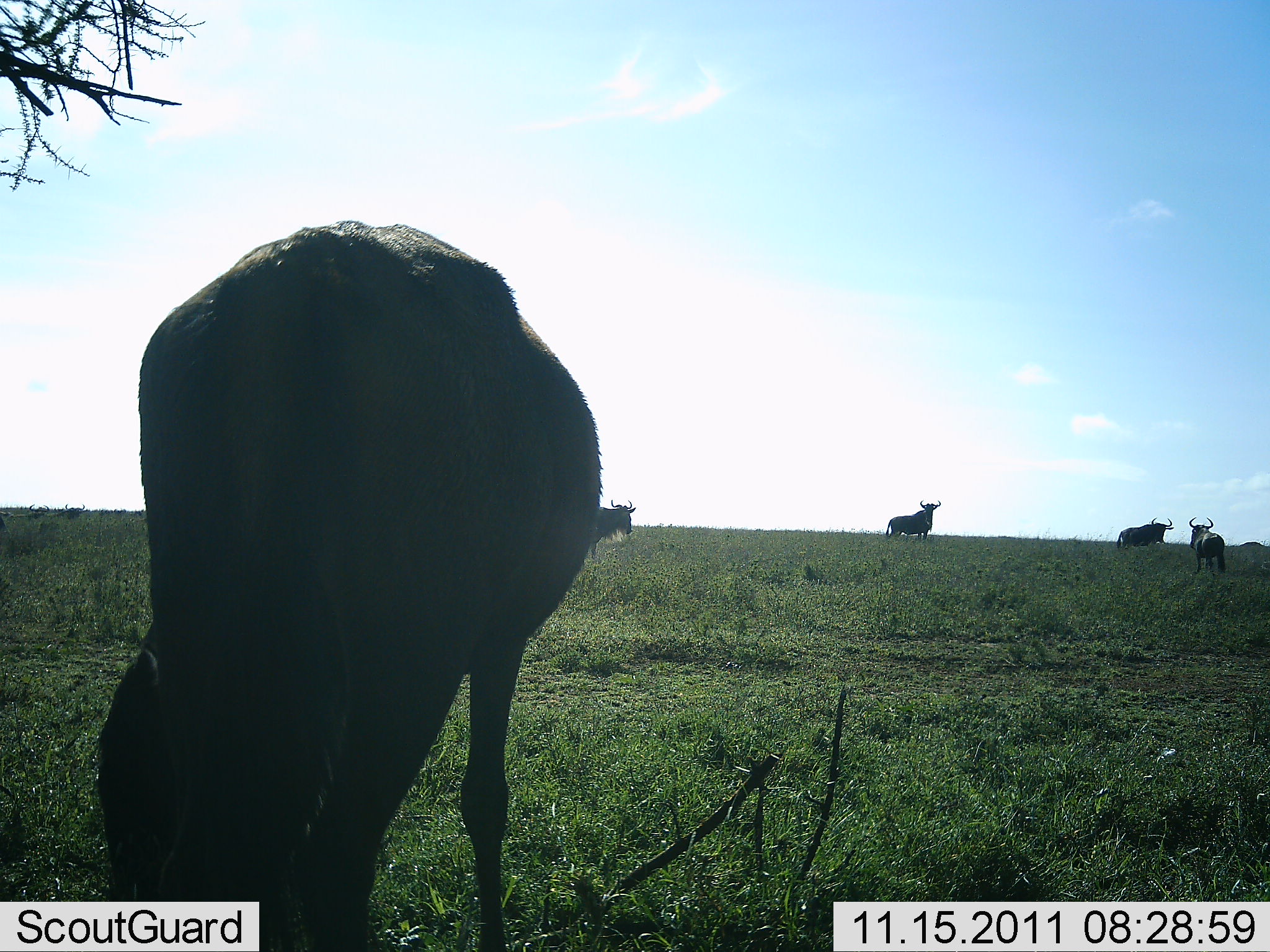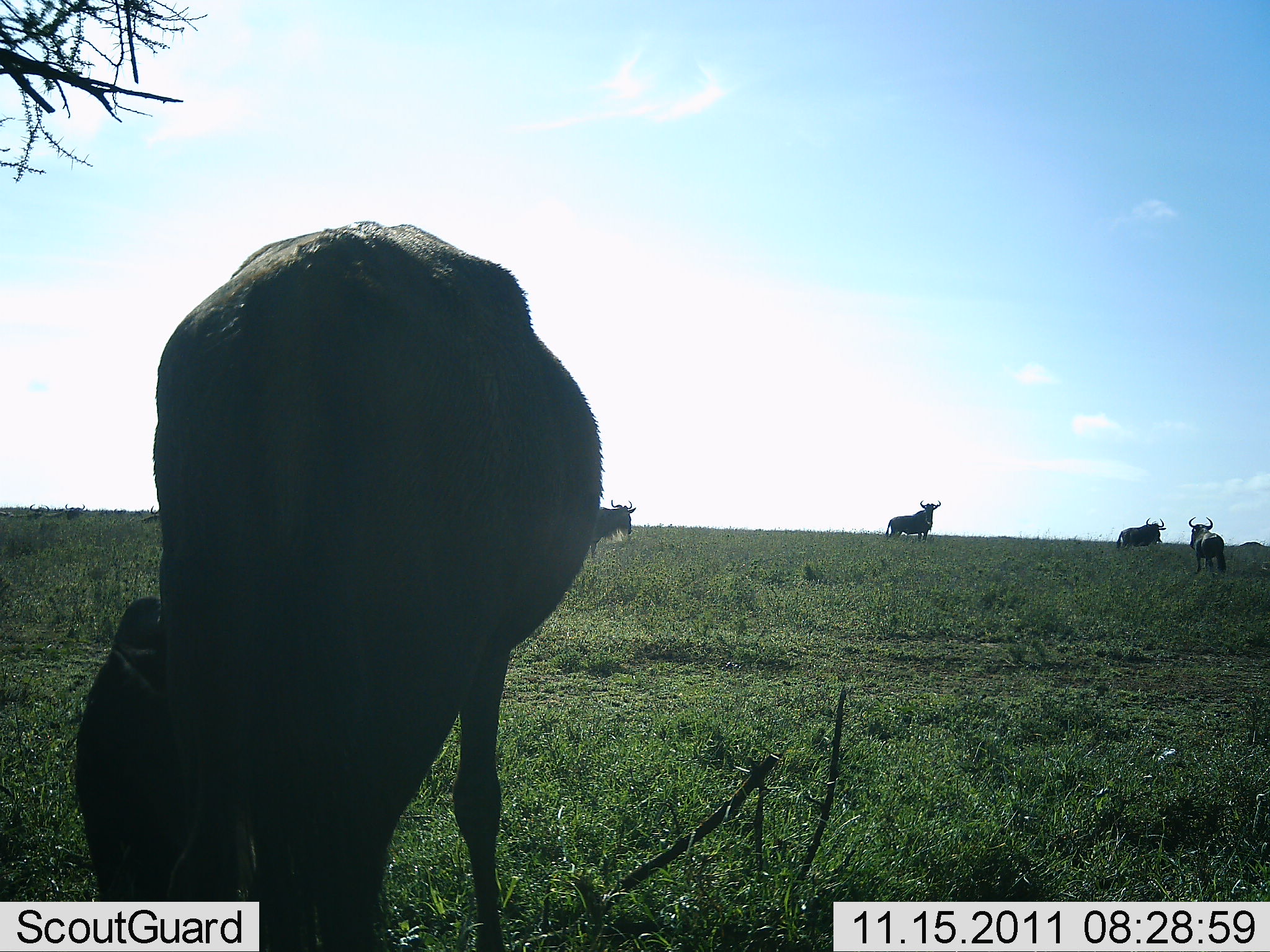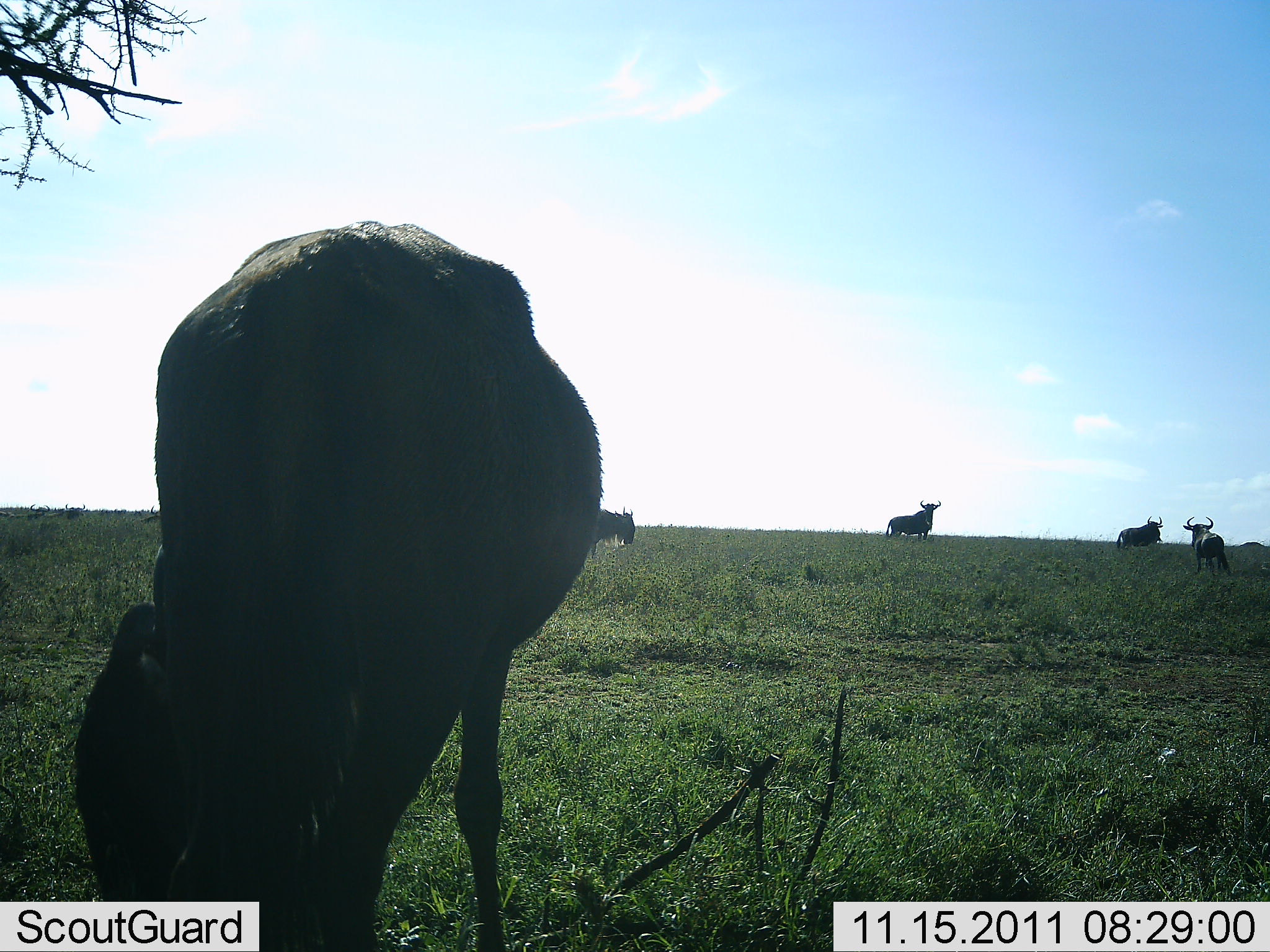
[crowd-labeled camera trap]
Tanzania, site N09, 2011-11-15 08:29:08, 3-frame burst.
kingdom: Animalia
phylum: Chordata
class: Mammalia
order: Artiodactyla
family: Bovidae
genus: Connochaetes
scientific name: Connochaetes taurinus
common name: blue wildebeest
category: wildebeest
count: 5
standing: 91%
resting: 0%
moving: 0%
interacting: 0%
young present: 0%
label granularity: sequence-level